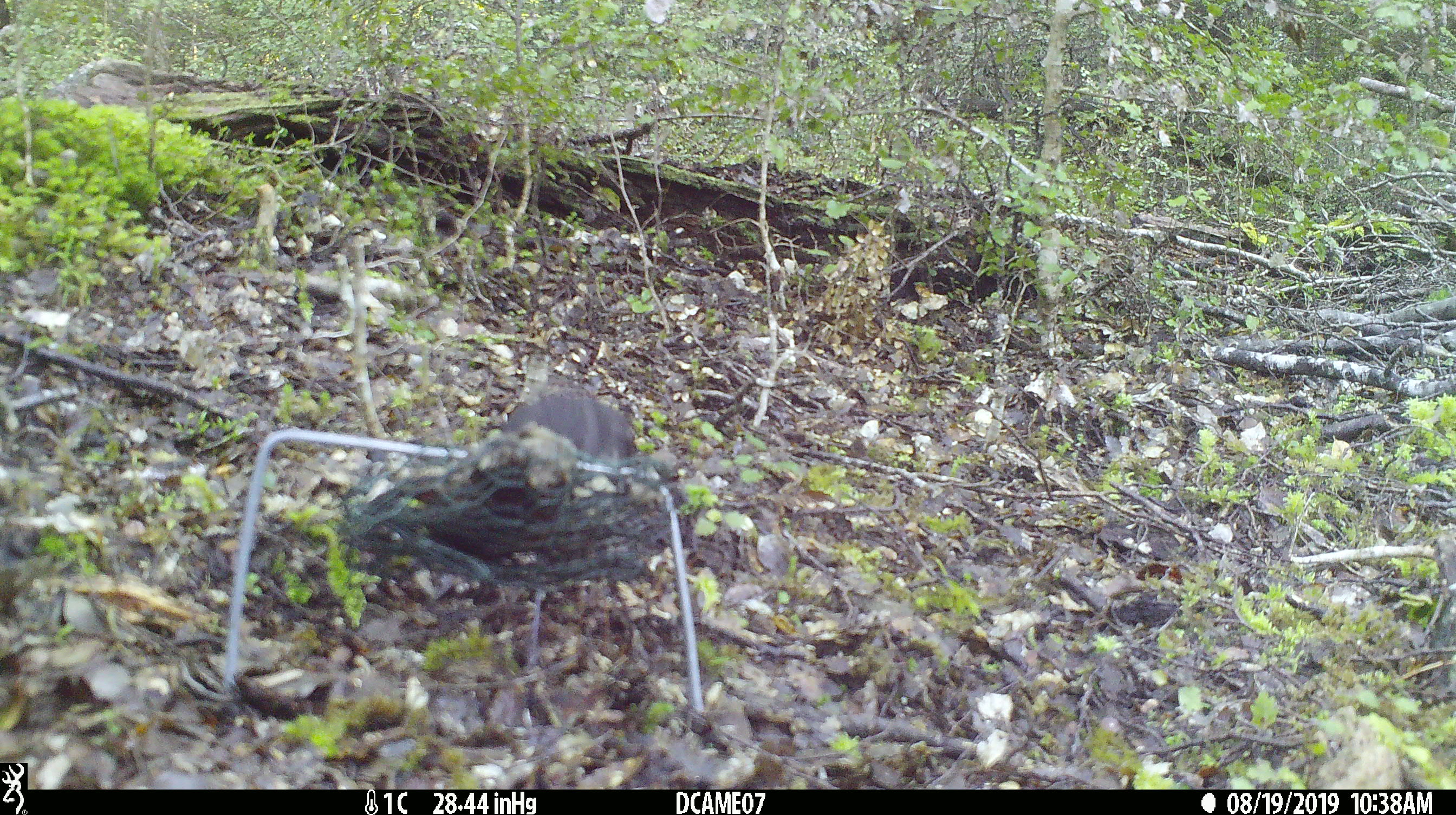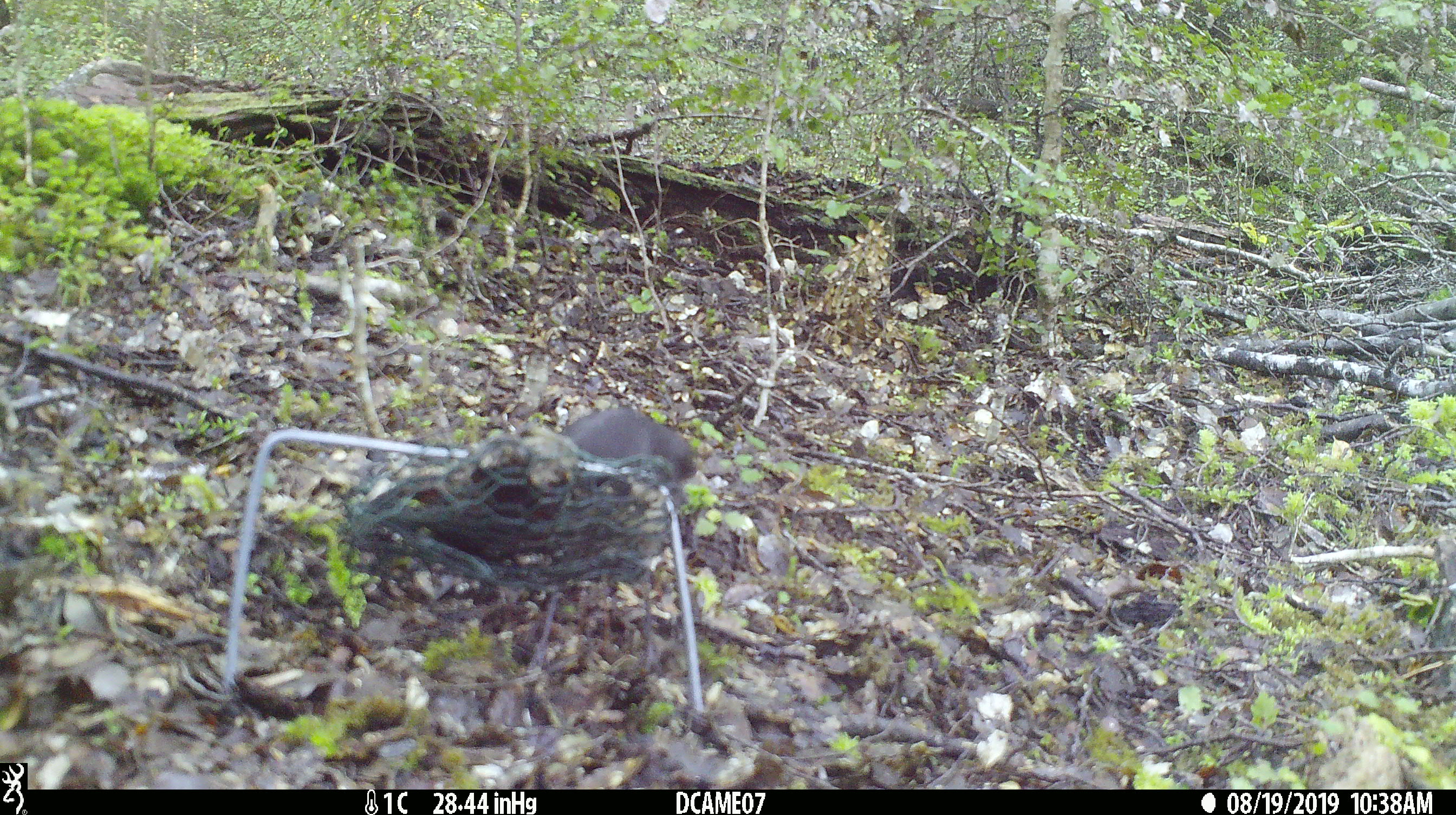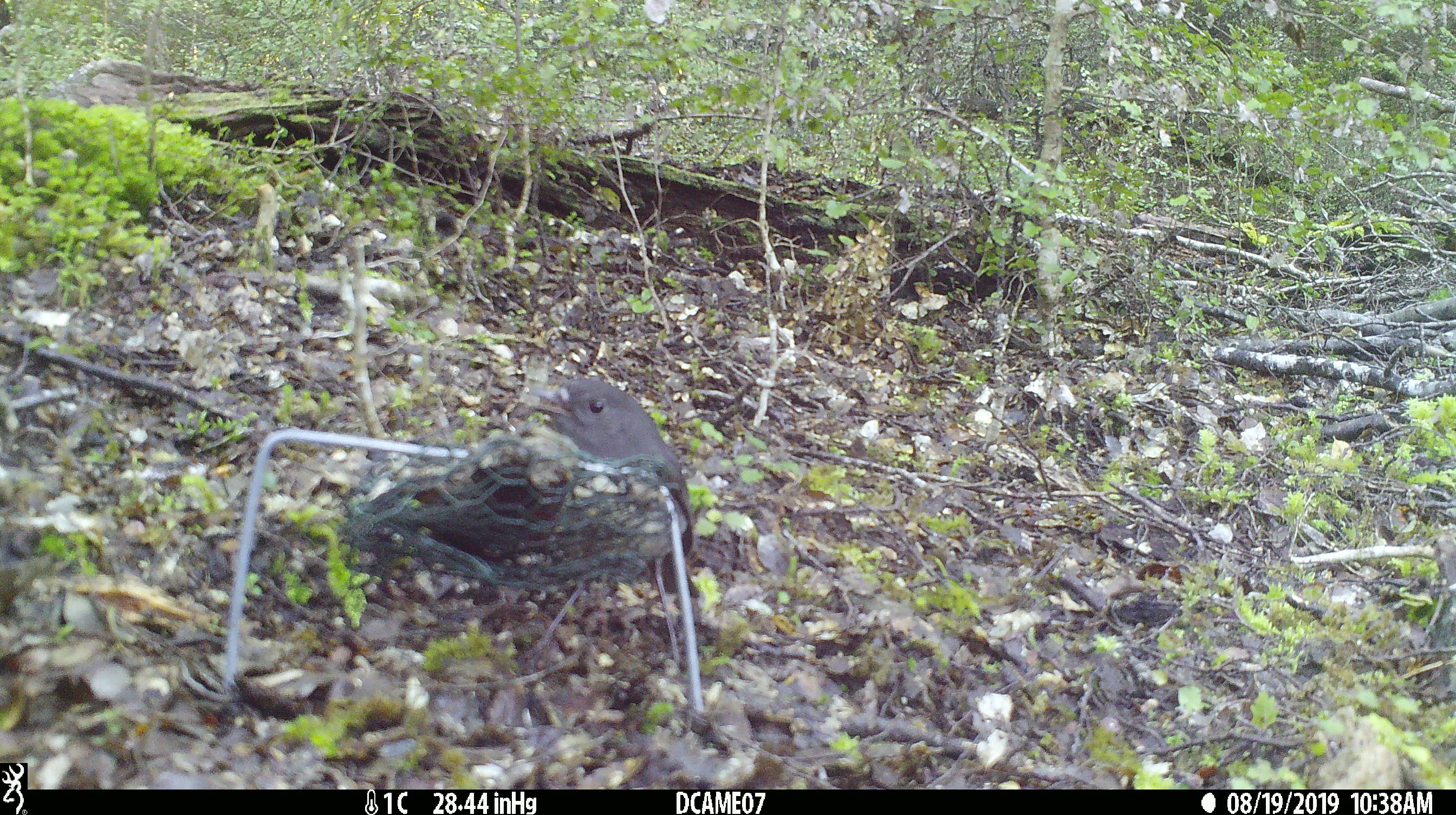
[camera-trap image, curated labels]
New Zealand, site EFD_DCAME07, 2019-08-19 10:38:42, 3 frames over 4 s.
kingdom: Animalia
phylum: Chordata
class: Aves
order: Passeriformes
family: Petroicidae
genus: Petroica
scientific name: Petroica australis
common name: new zealand robin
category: robin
Robin (new zealand robin) (Petroica australis).